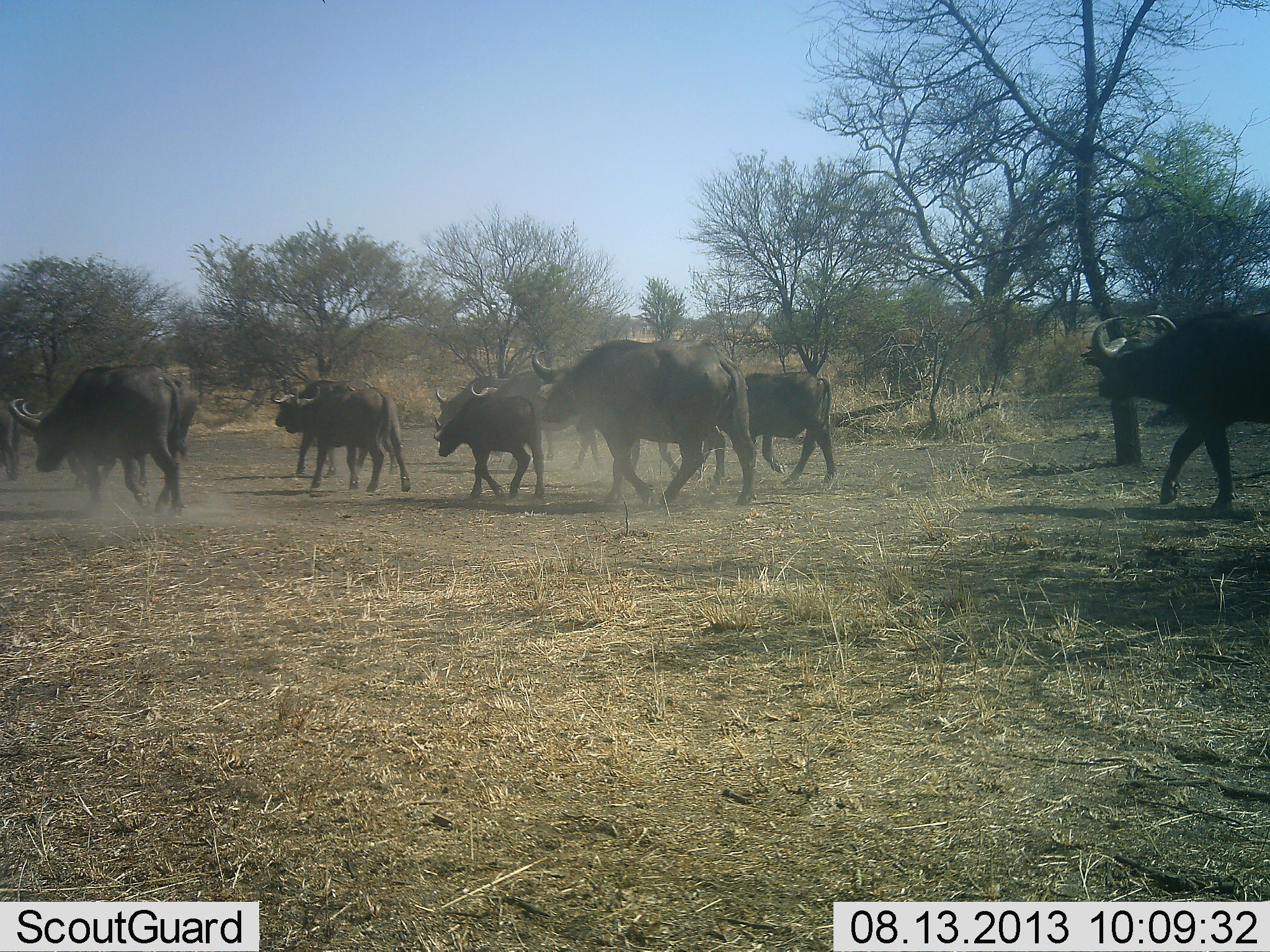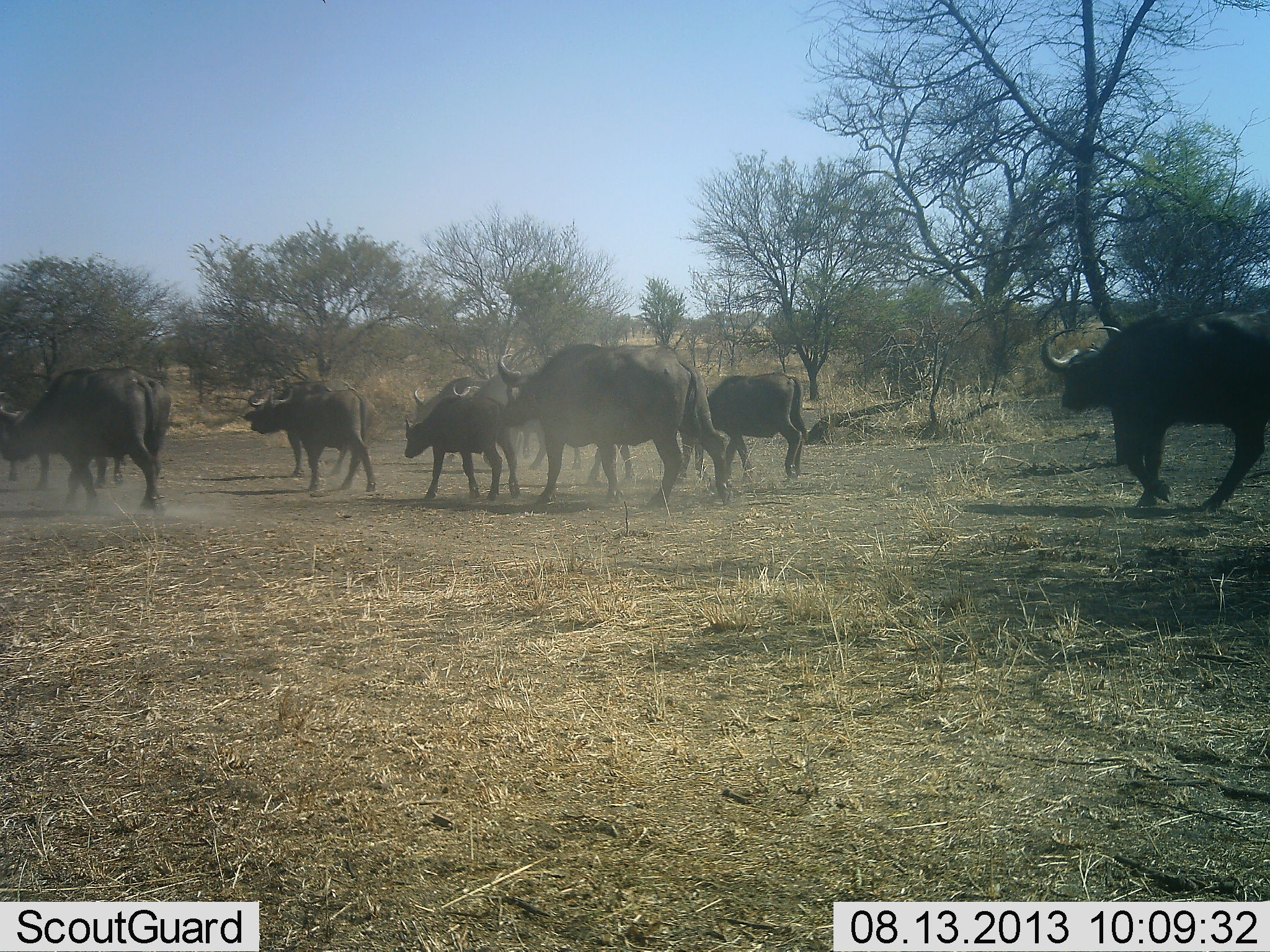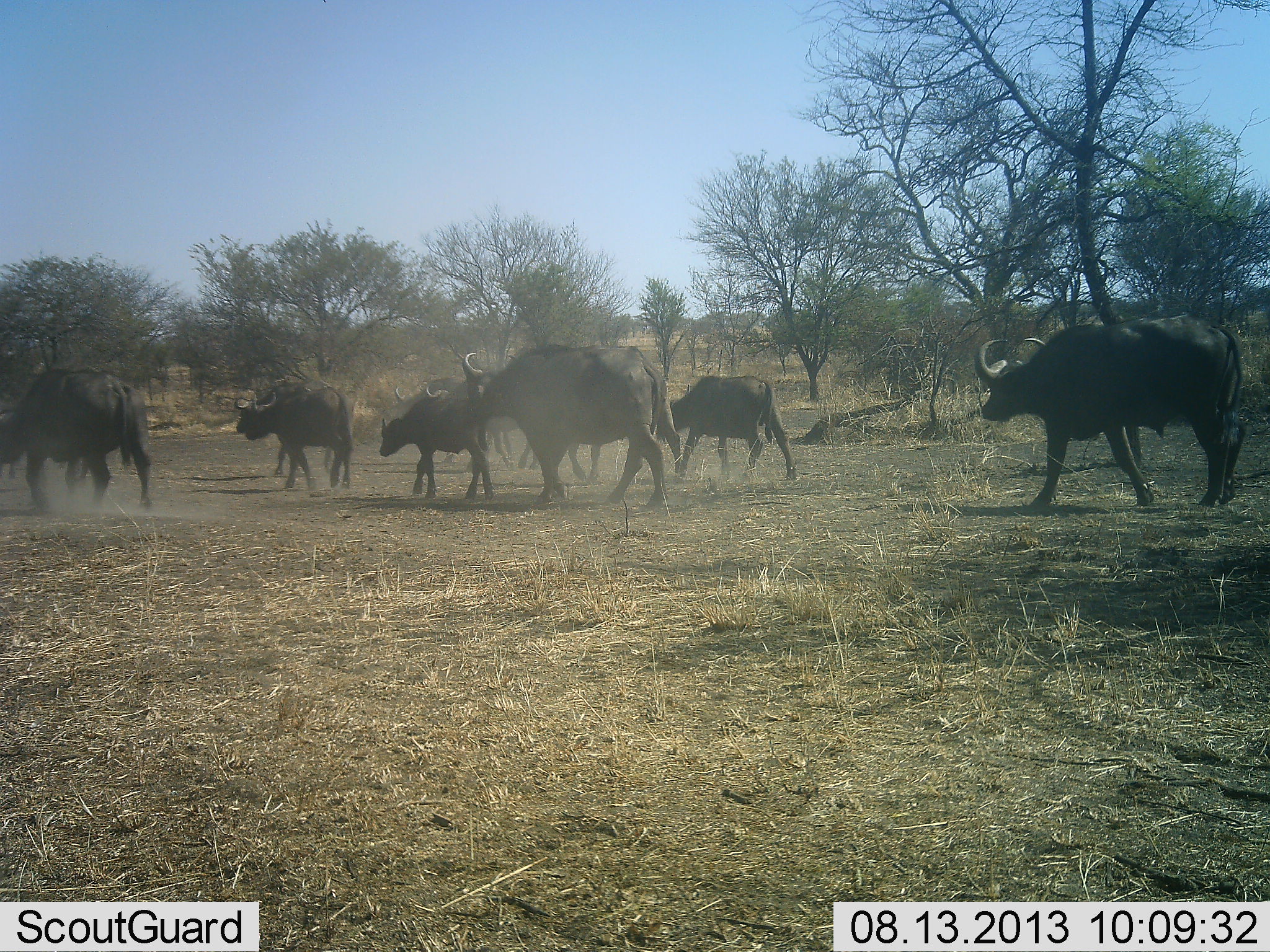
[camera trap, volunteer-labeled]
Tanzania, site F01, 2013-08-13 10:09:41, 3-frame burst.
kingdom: Animalia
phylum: Chordata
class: Mammalia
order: Artiodactyla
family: Bovidae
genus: Syncerus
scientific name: Syncerus caffer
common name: cape buffalo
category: buffalo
Buffalo (cape buffalo) (Syncerus caffer), count 10. Behavior (volunteer vote fractions): standing 30%, resting 0%, moving 100%, interacting 10%. Young present (vote fraction): 40%. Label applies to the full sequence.